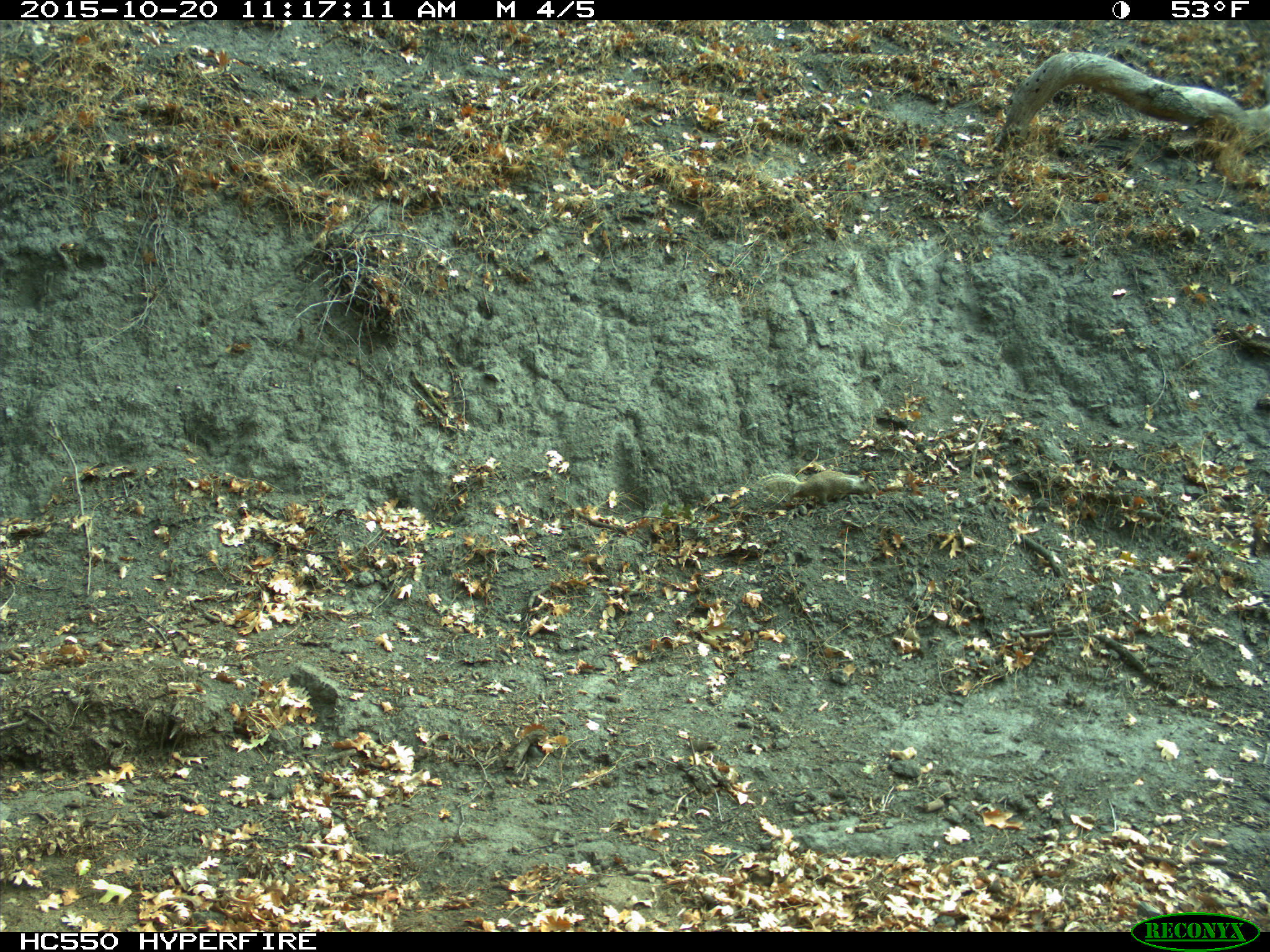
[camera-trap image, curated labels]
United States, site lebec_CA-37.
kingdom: Animalia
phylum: Chordata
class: Mammalia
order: Rodentia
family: Sciuridae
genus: Otospermophilus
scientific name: Otospermophilus beecheyi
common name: california ground squirrel